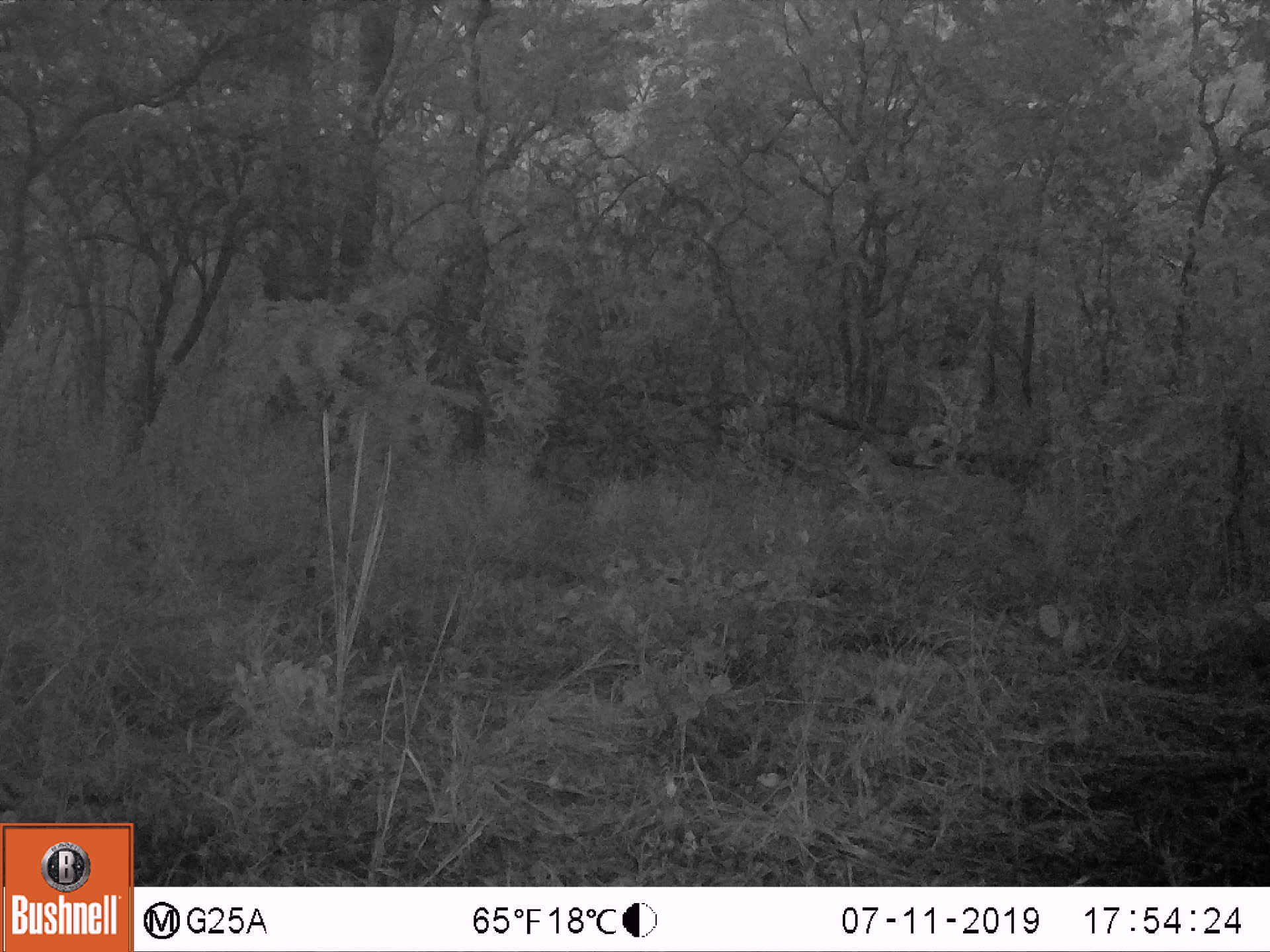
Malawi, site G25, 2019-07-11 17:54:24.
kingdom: Animalia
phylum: Chordata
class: Mammalia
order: Artiodactyla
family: Bovidae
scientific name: Antilopinae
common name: small antelope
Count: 1.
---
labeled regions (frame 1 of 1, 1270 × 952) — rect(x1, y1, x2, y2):
small antelope: rect(846, 420, 947, 484)